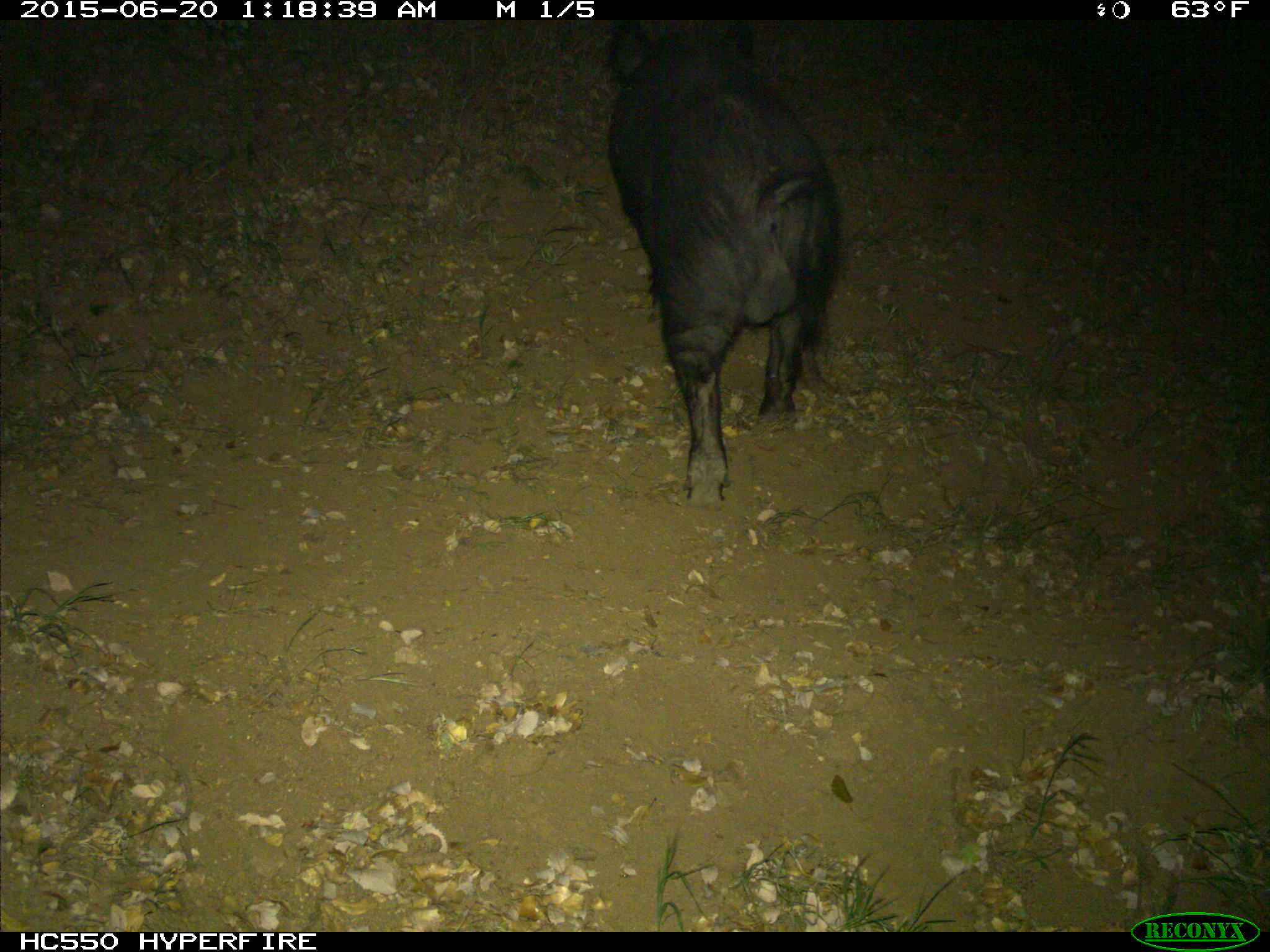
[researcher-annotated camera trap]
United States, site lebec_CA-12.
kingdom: Animalia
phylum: Chordata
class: Mammalia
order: Artiodactyla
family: Suidae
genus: Sus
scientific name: Sus scrofa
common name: wild boar